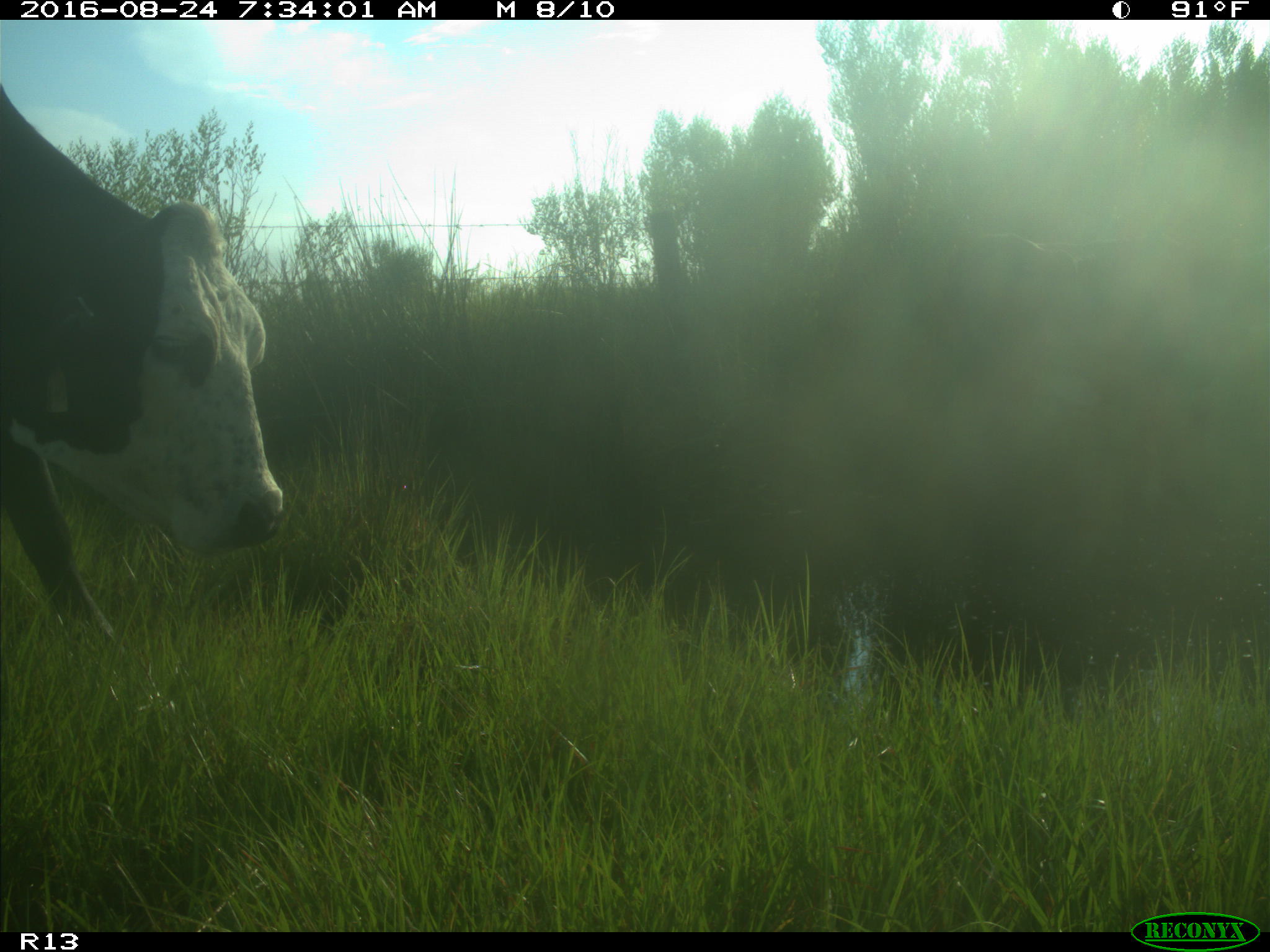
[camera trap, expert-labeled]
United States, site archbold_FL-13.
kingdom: Animalia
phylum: Chordata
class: Mammalia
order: Artiodactyla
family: Bovidae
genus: Bos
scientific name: Bos taurus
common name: domestic cow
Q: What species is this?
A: Bos taurus (domestic cow).